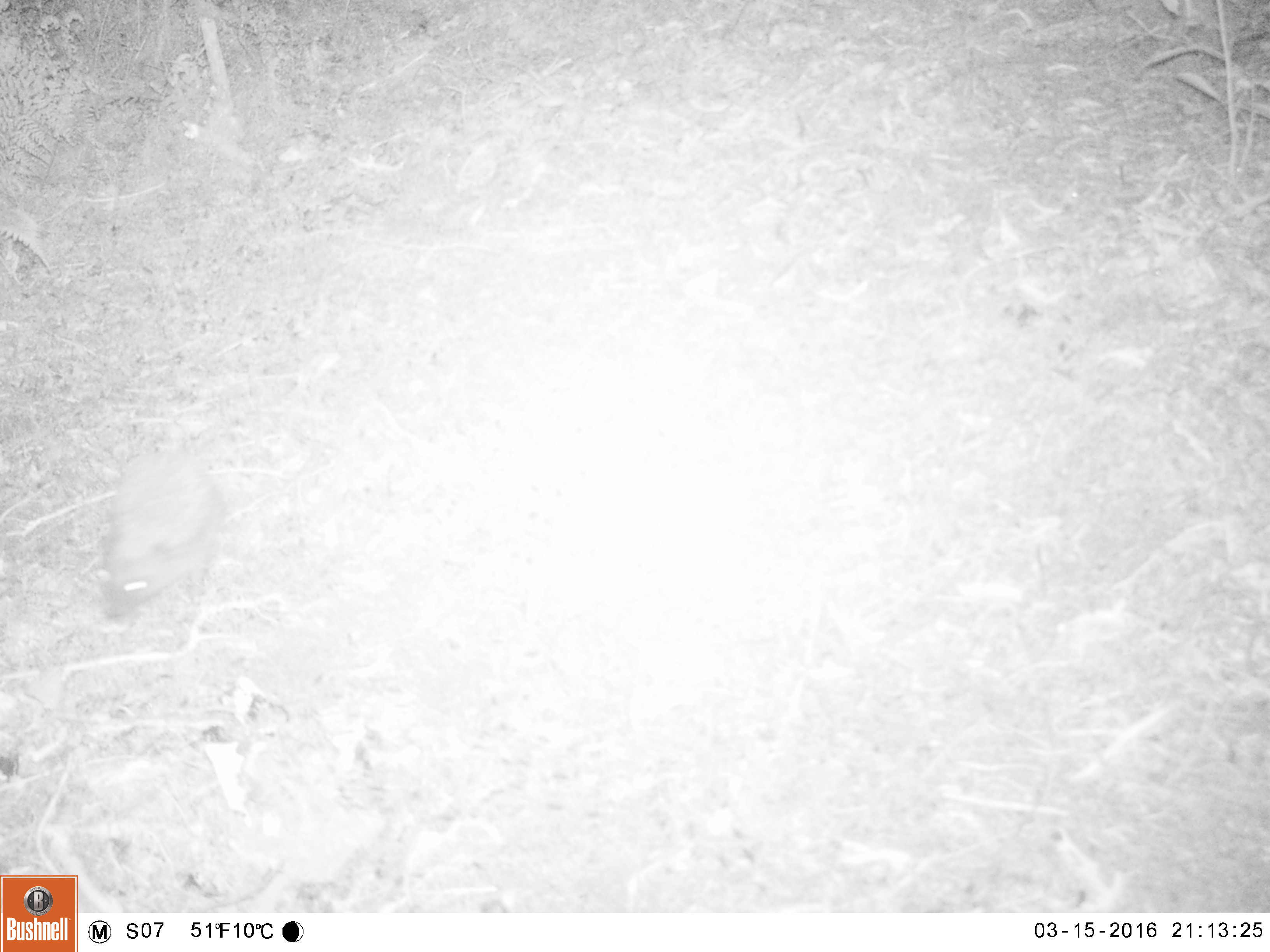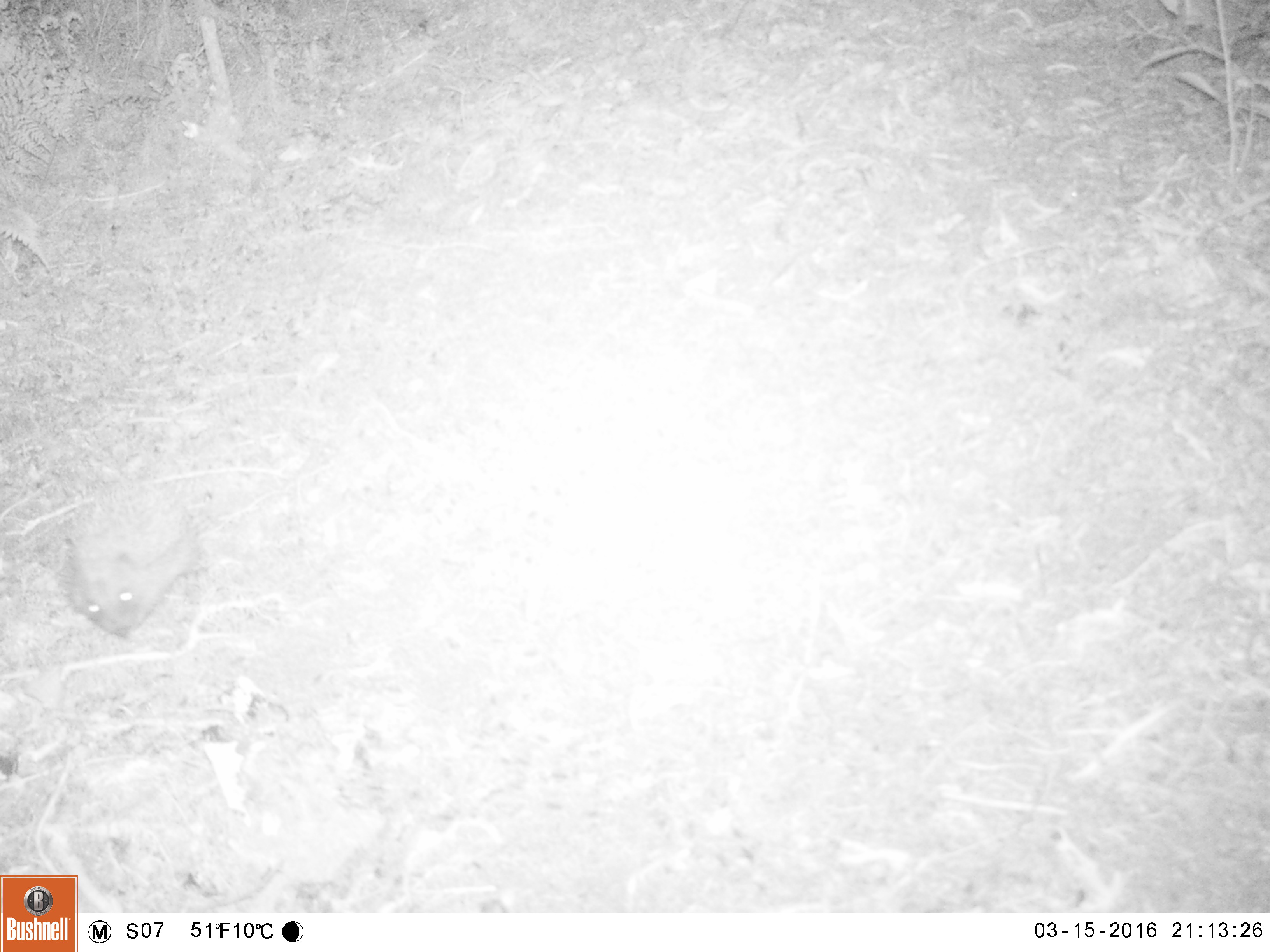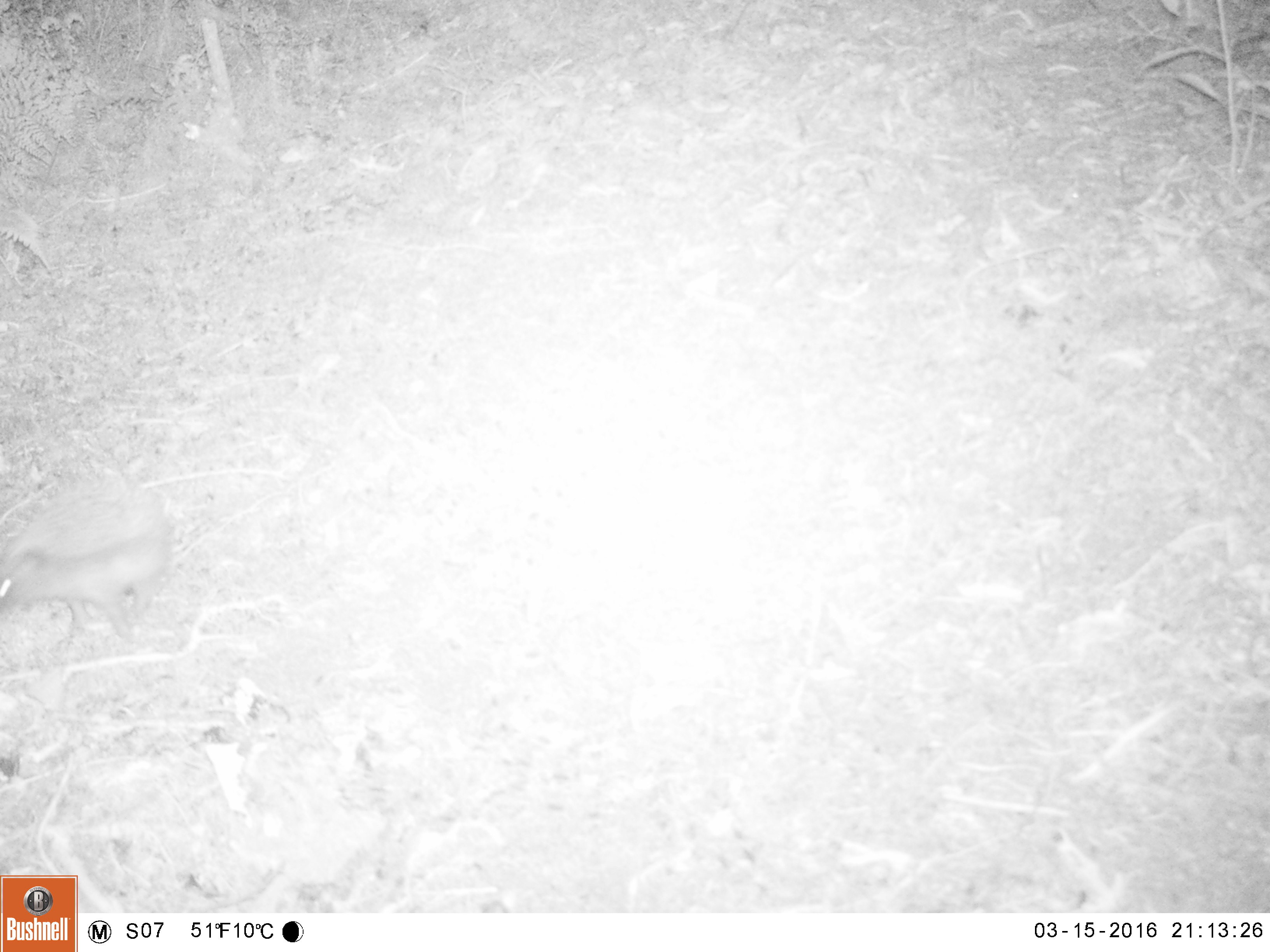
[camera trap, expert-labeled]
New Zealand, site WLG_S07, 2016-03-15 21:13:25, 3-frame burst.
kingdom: Animalia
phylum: Chordata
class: Mammalia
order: Eulipotyphla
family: Erinaceidae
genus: Erinaceus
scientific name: Erinaceus europaeus europaeus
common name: european hedgehog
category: hedgehog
Hedgehog (european hedgehog) (Erinaceus europaeus europaeus).